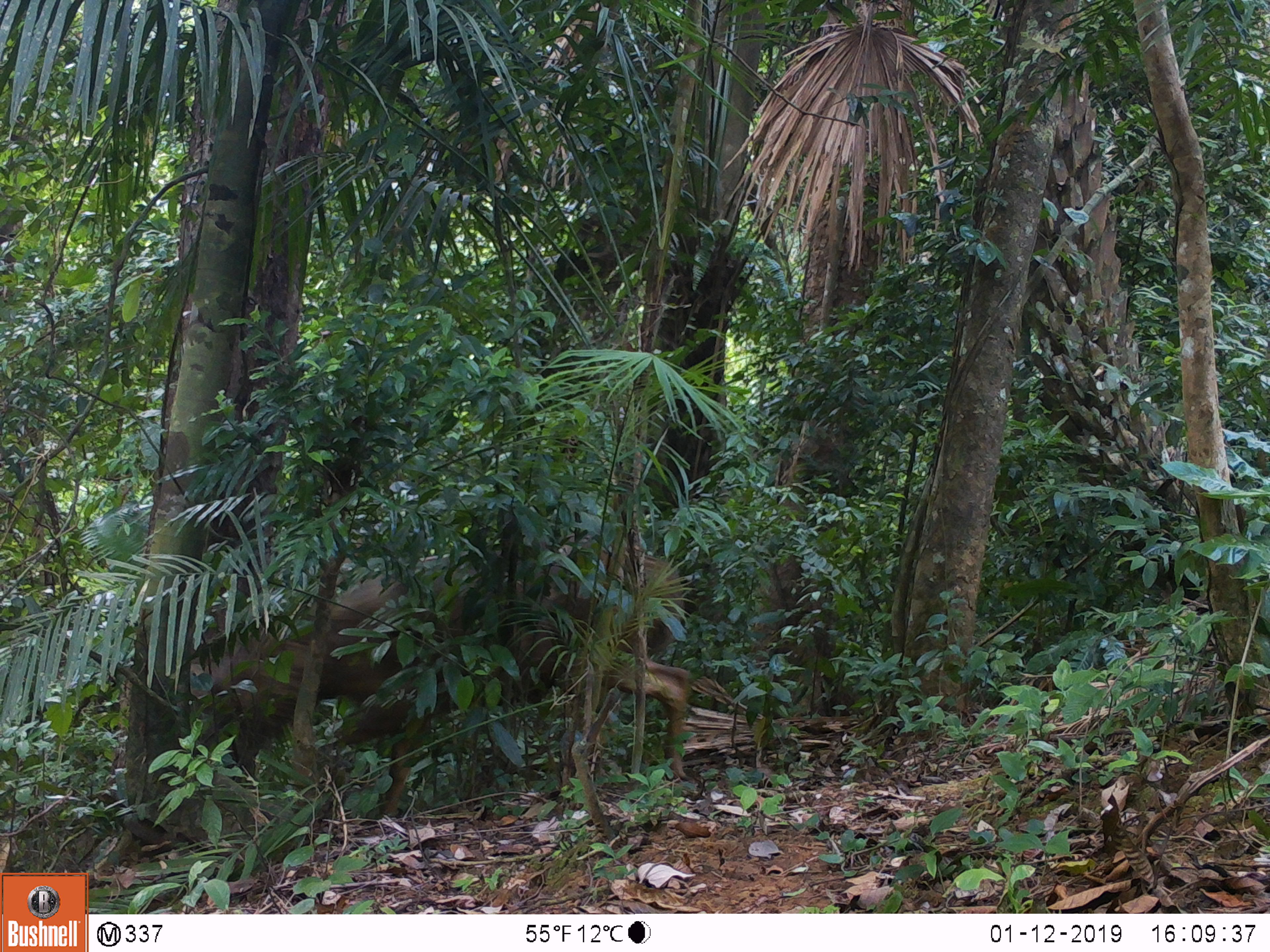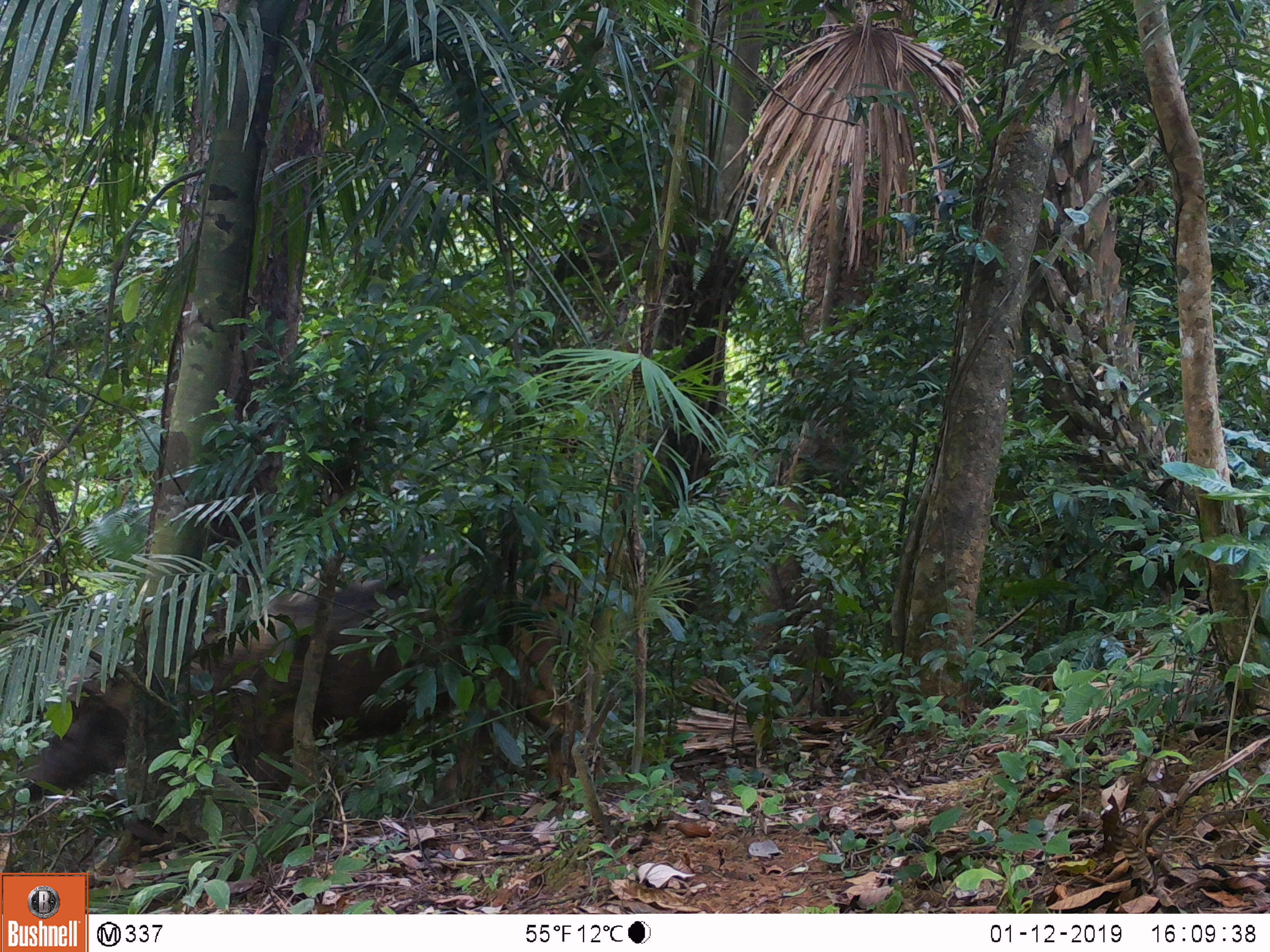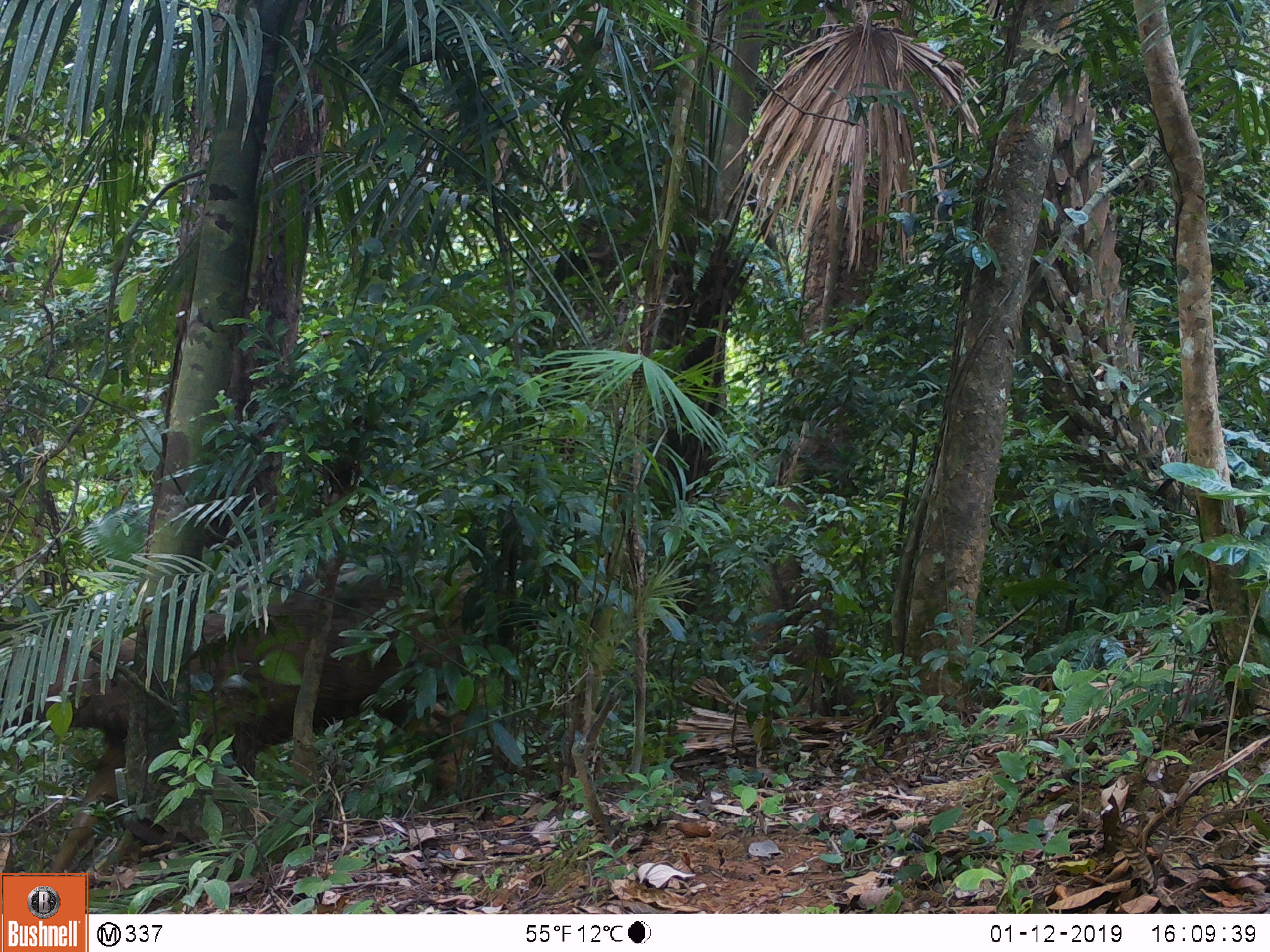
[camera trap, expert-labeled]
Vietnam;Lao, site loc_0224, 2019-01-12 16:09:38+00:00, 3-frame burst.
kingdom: Animalia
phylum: Chordata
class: Mammalia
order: Artiodactyla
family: Cervidae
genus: Rusa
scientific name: Rusa unicolor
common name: sambar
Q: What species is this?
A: Sambar (Rusa unicolor).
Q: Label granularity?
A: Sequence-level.